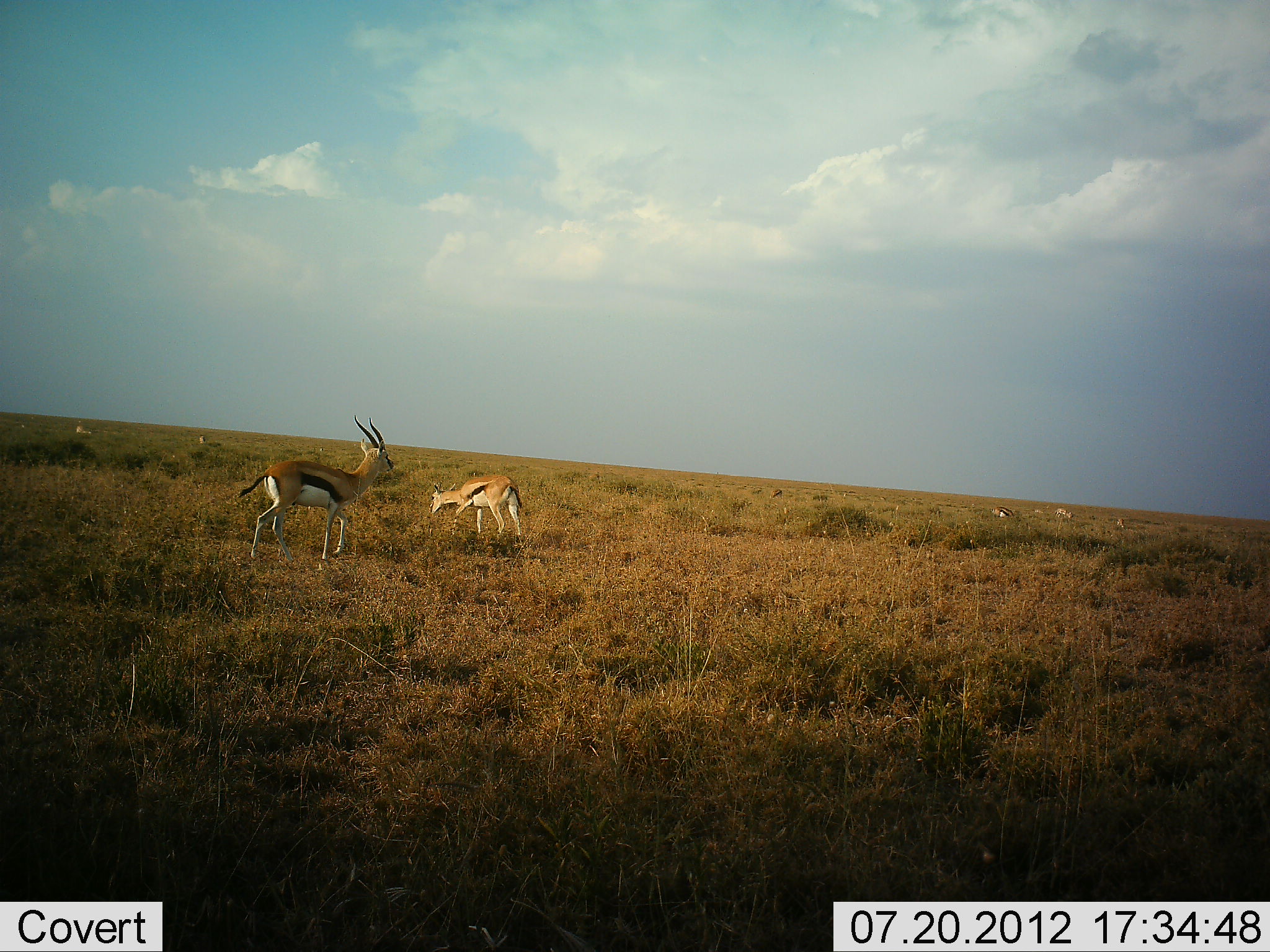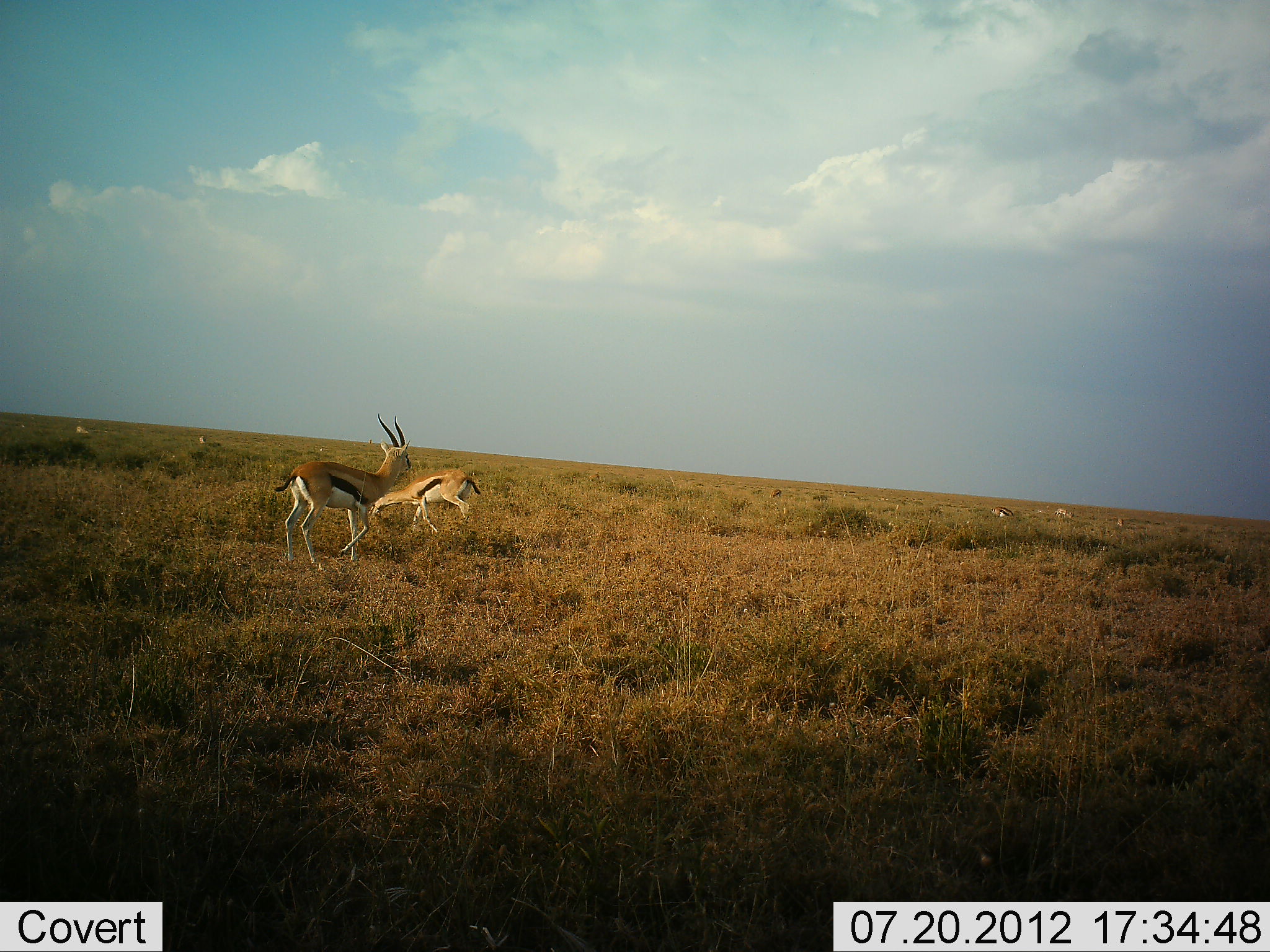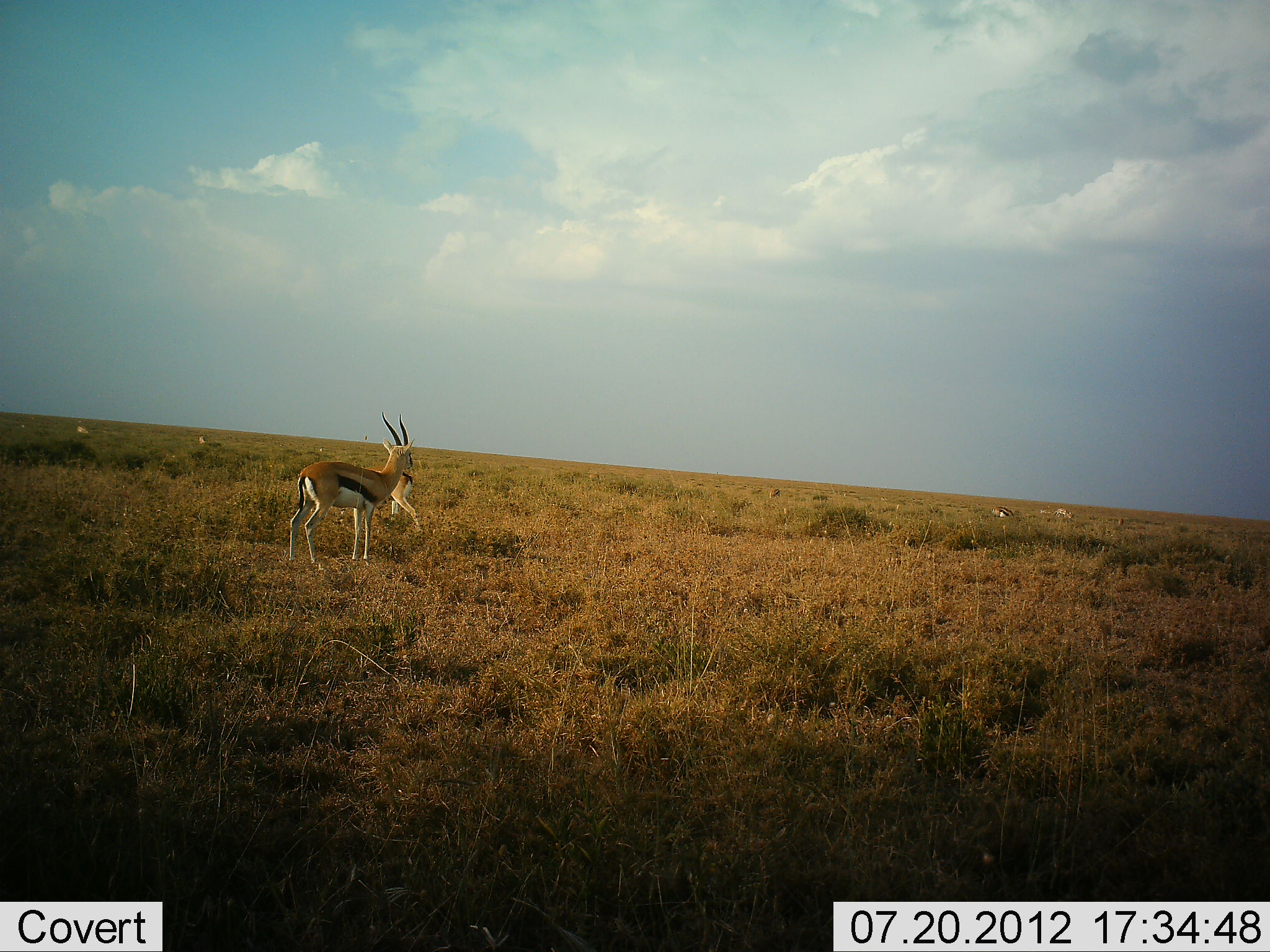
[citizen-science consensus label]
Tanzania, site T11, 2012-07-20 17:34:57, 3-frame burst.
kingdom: Animalia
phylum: Chordata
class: Mammalia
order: Artiodactyla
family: Bovidae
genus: Eudorcas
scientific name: Eudorcas thomsonii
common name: thomson's gazelle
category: gazellethomsons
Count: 4.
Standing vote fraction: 50%.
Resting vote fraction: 0%.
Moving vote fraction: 80%.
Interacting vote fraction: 10%.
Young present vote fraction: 0%.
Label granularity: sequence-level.